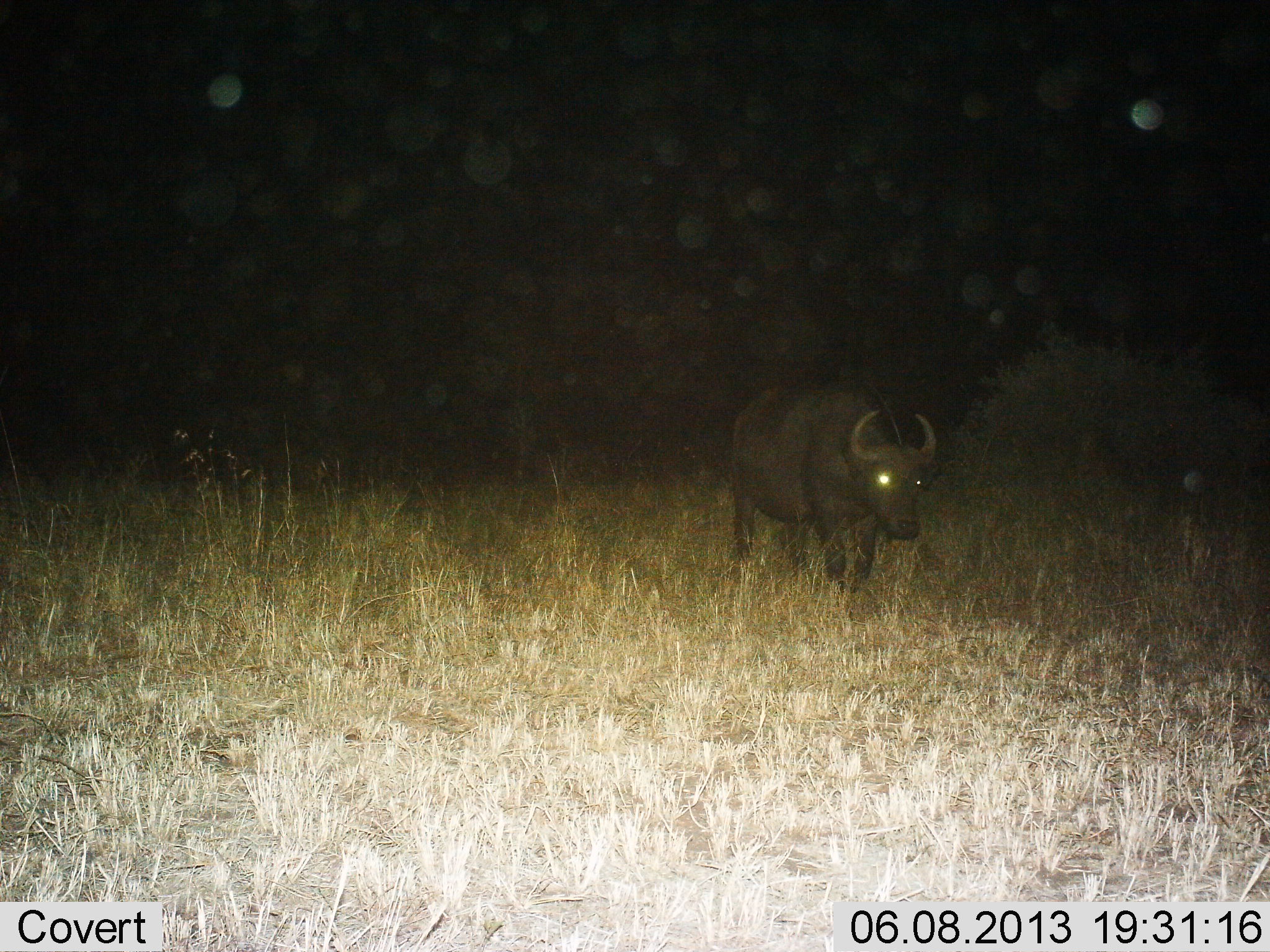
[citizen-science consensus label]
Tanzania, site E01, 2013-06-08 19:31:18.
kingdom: Animalia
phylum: Chordata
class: Mammalia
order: Artiodactyla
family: Bovidae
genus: Syncerus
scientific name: Syncerus caffer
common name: cape buffalo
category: buffalo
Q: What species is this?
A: Buffalo (cape buffalo) (Syncerus caffer).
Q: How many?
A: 1.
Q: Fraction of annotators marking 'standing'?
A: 38%.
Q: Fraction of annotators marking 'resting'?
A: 0%.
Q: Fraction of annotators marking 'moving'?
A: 62%.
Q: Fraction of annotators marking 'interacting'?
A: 0%.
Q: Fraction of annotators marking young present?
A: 0%.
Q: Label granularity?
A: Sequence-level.